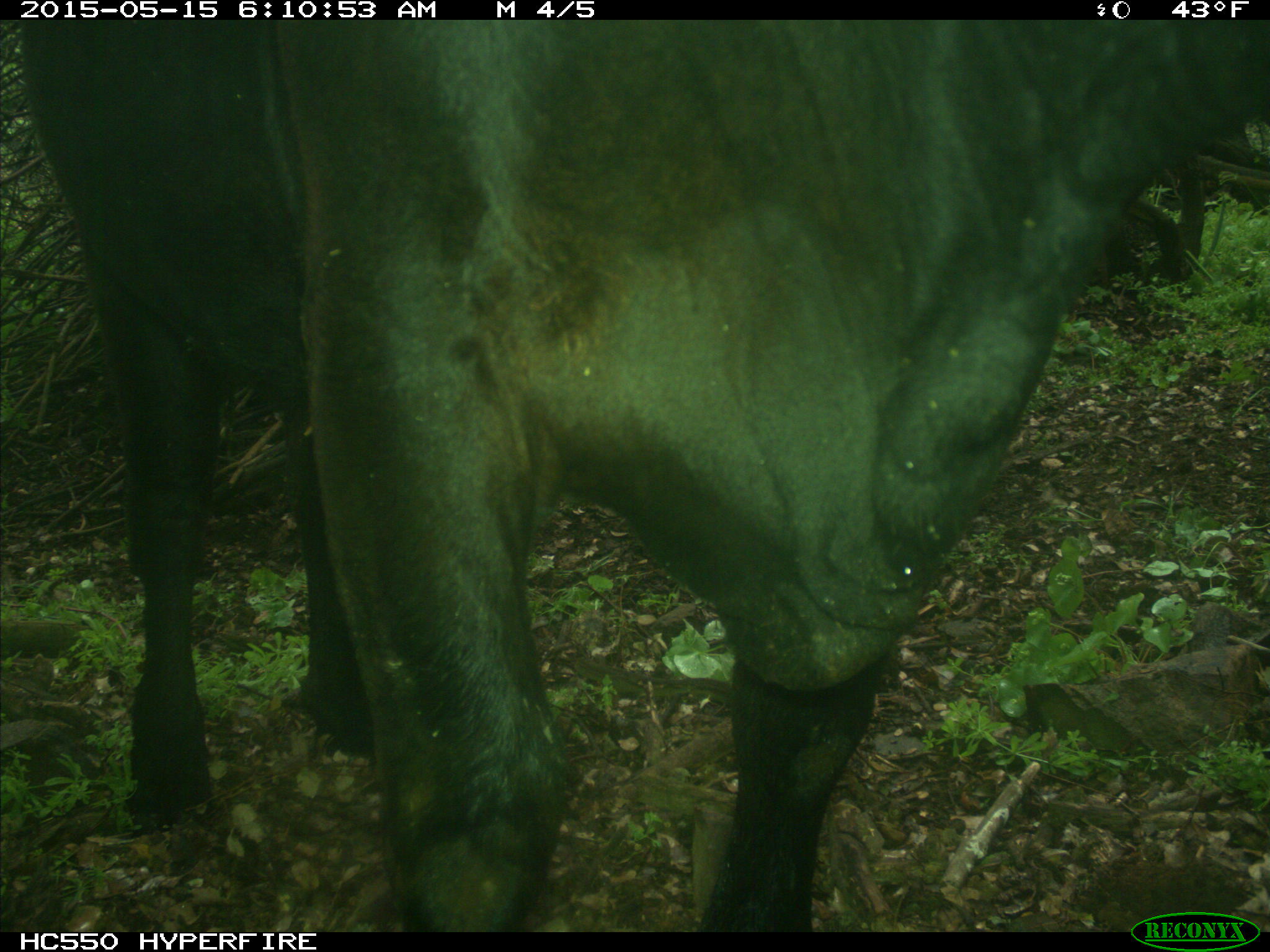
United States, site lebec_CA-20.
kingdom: Animalia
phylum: Chordata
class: Mammalia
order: Artiodactyla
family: Bovidae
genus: Bos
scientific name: Bos taurus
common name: domestic cow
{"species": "Bos taurus (domestic cow)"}